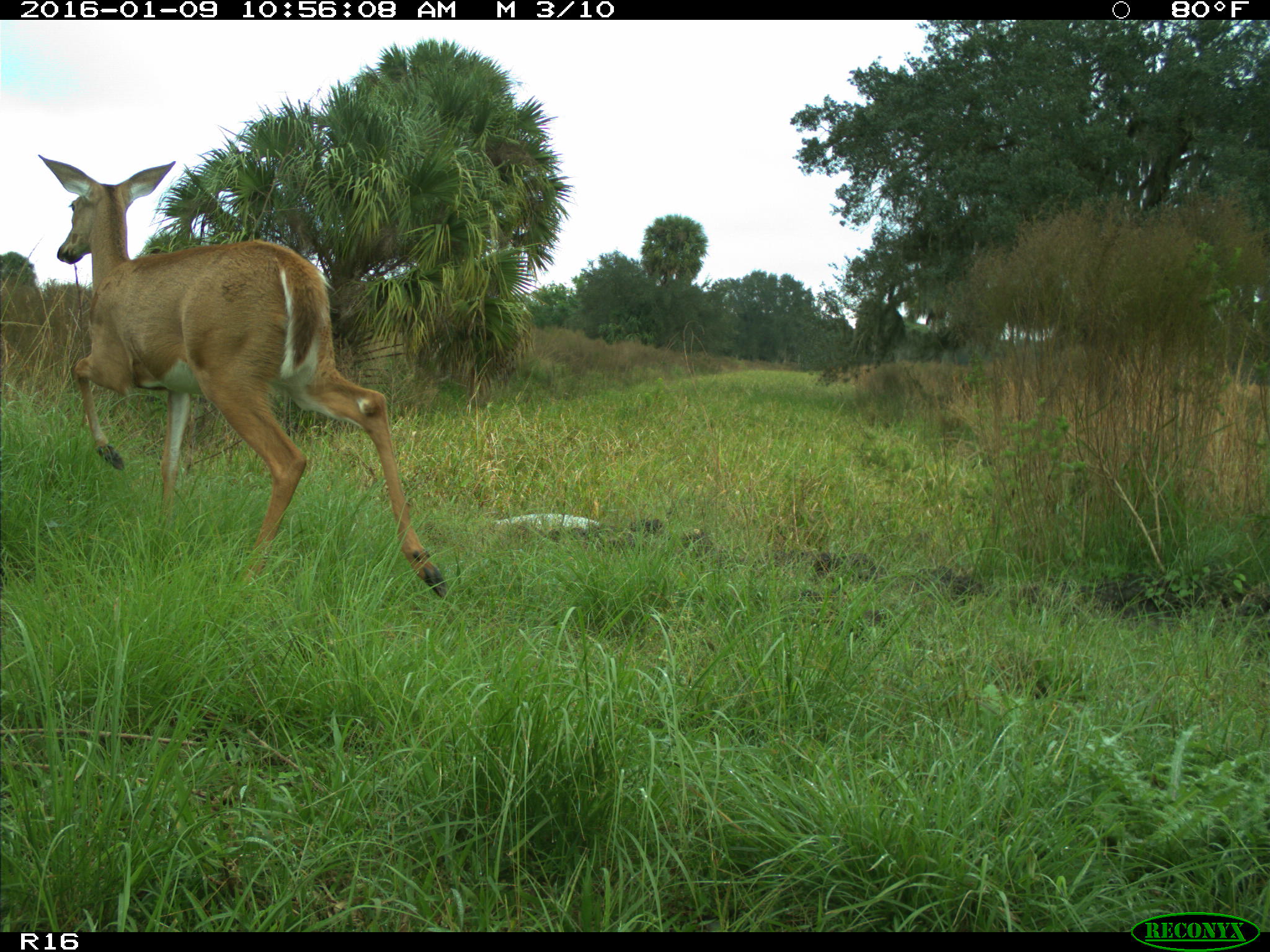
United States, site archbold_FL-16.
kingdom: Animalia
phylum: Chordata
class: Mammalia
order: Artiodactyla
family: Cervidae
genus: Odocoileus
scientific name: Odocoileus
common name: deer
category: unidentified deer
Unidentified deer (deer) (Odocoileus).